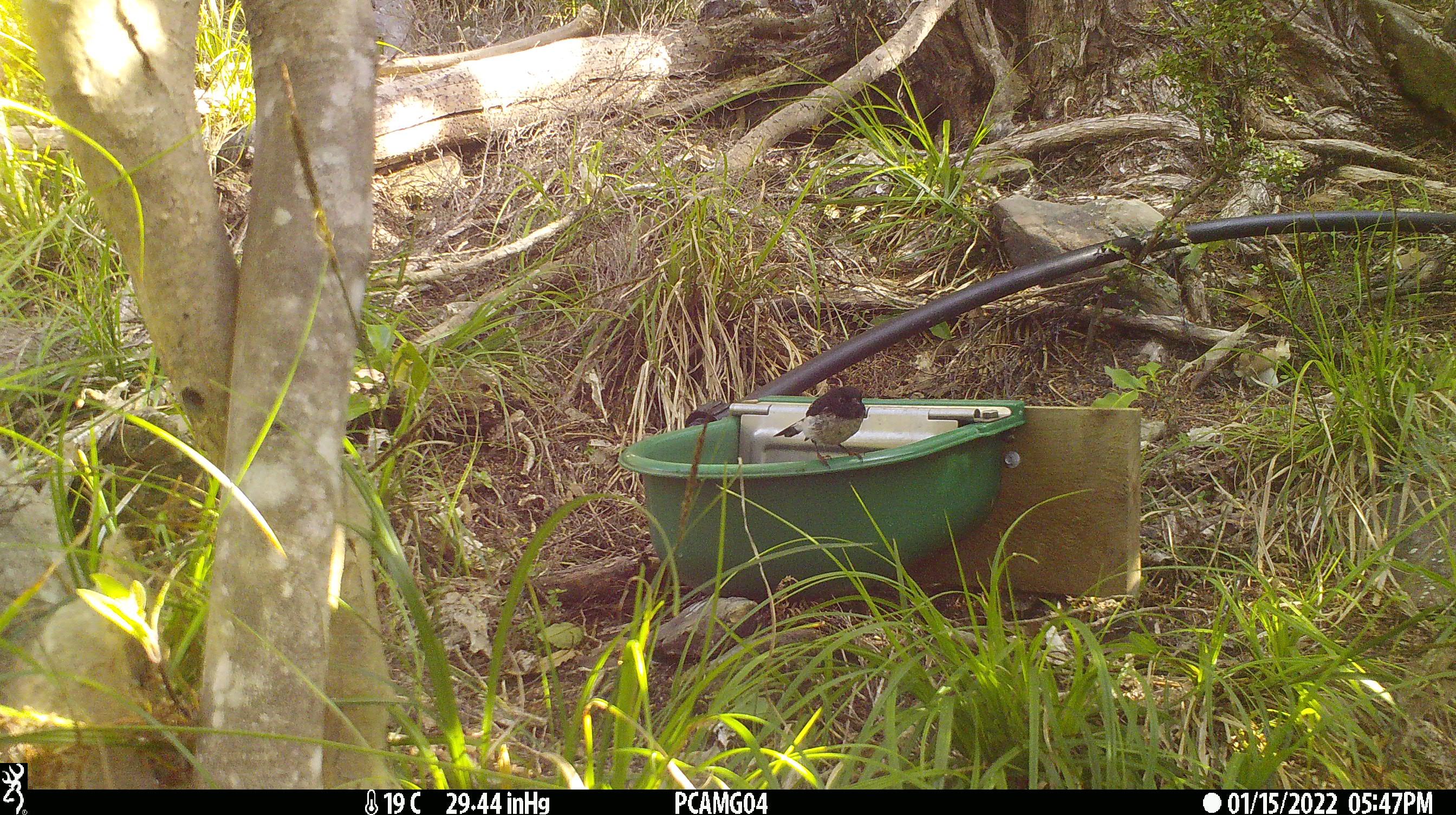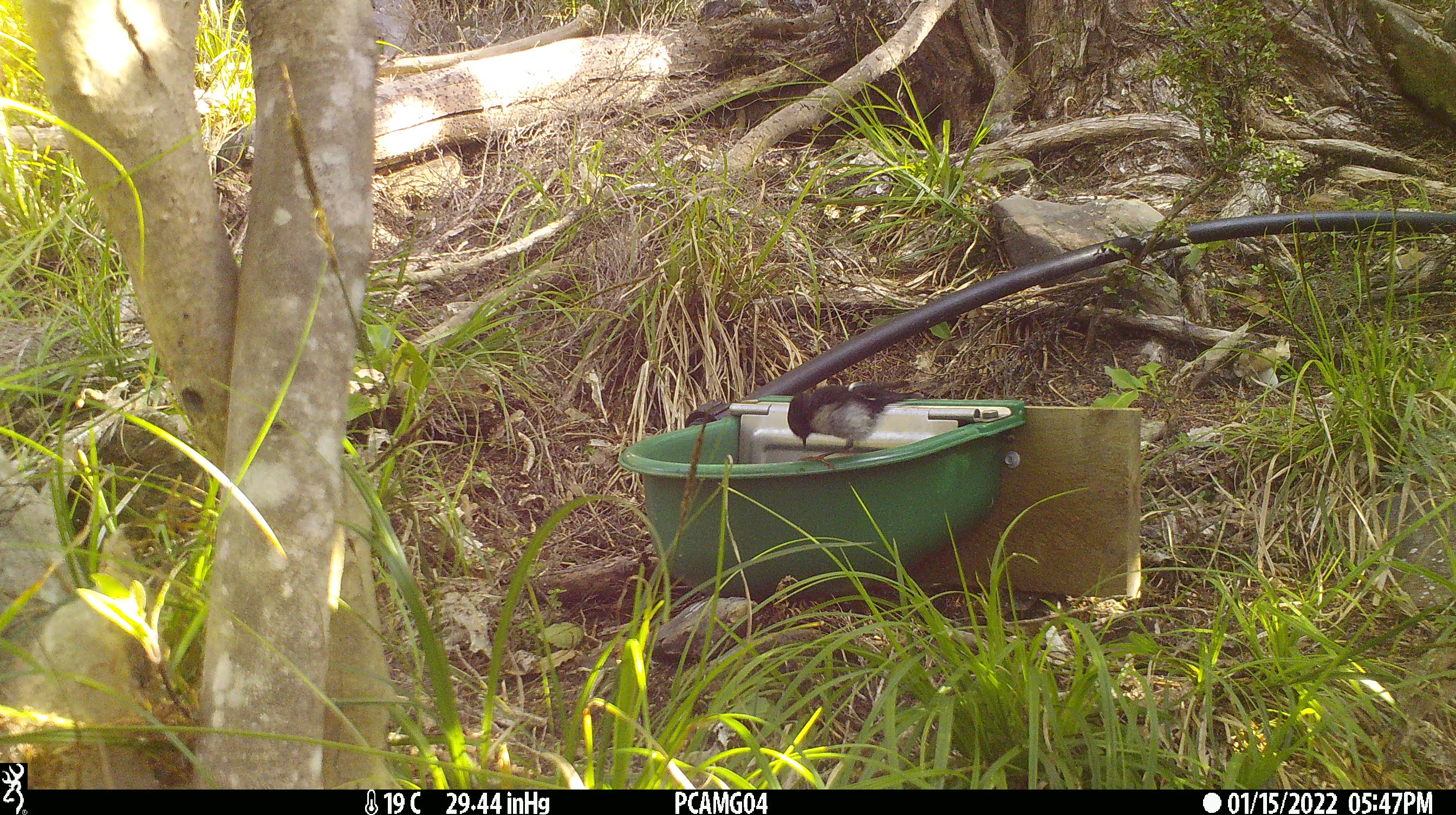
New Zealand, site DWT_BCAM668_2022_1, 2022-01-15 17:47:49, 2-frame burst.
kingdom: Animalia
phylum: Chordata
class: Aves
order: Passeriformes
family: Petroicidae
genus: Petroica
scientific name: Petroica macrocephala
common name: tomtit